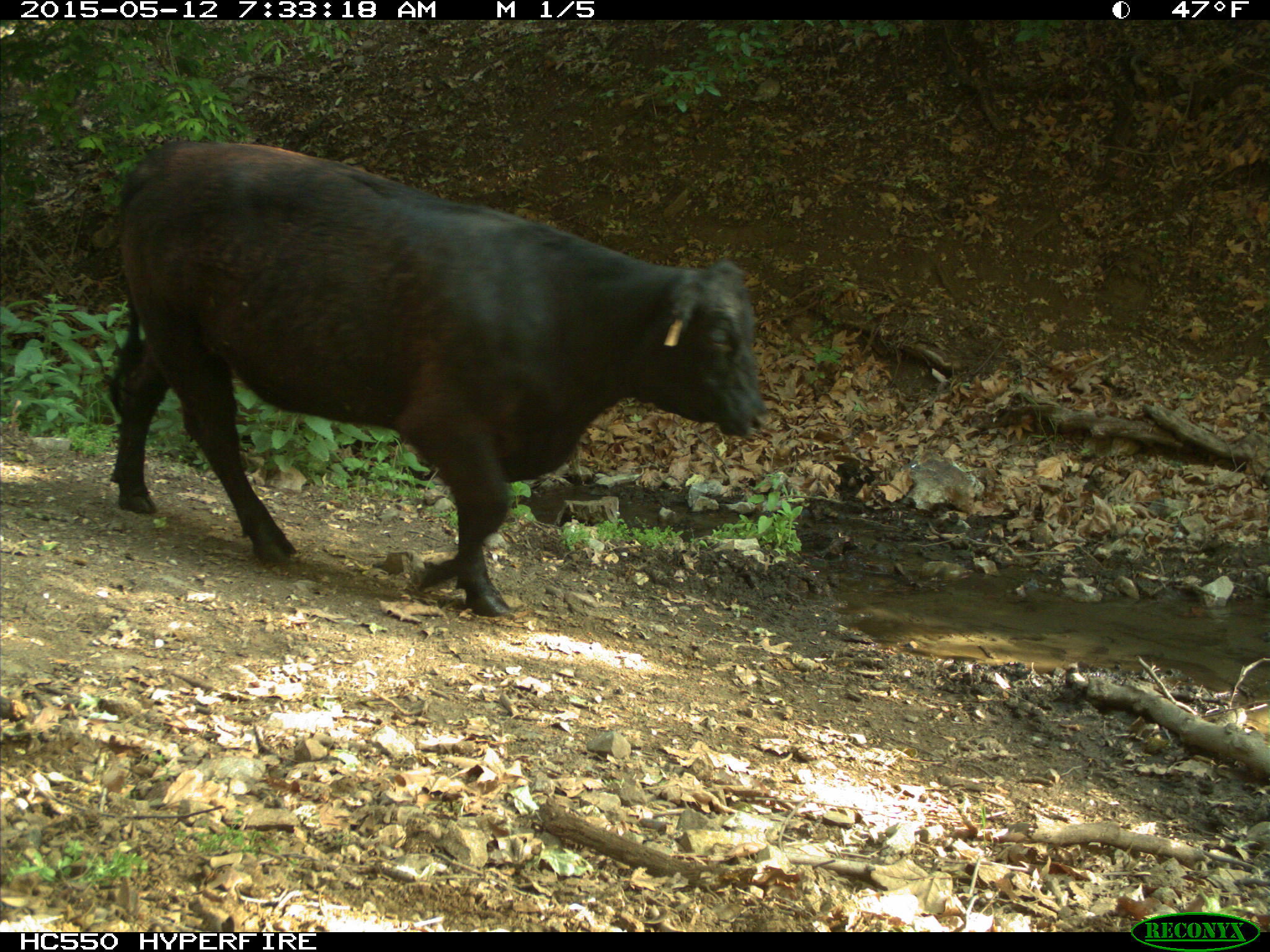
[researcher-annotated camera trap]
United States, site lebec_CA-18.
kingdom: Animalia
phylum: Chordata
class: Mammalia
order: Artiodactyla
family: Bovidae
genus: Bos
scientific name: Bos taurus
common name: domestic cow